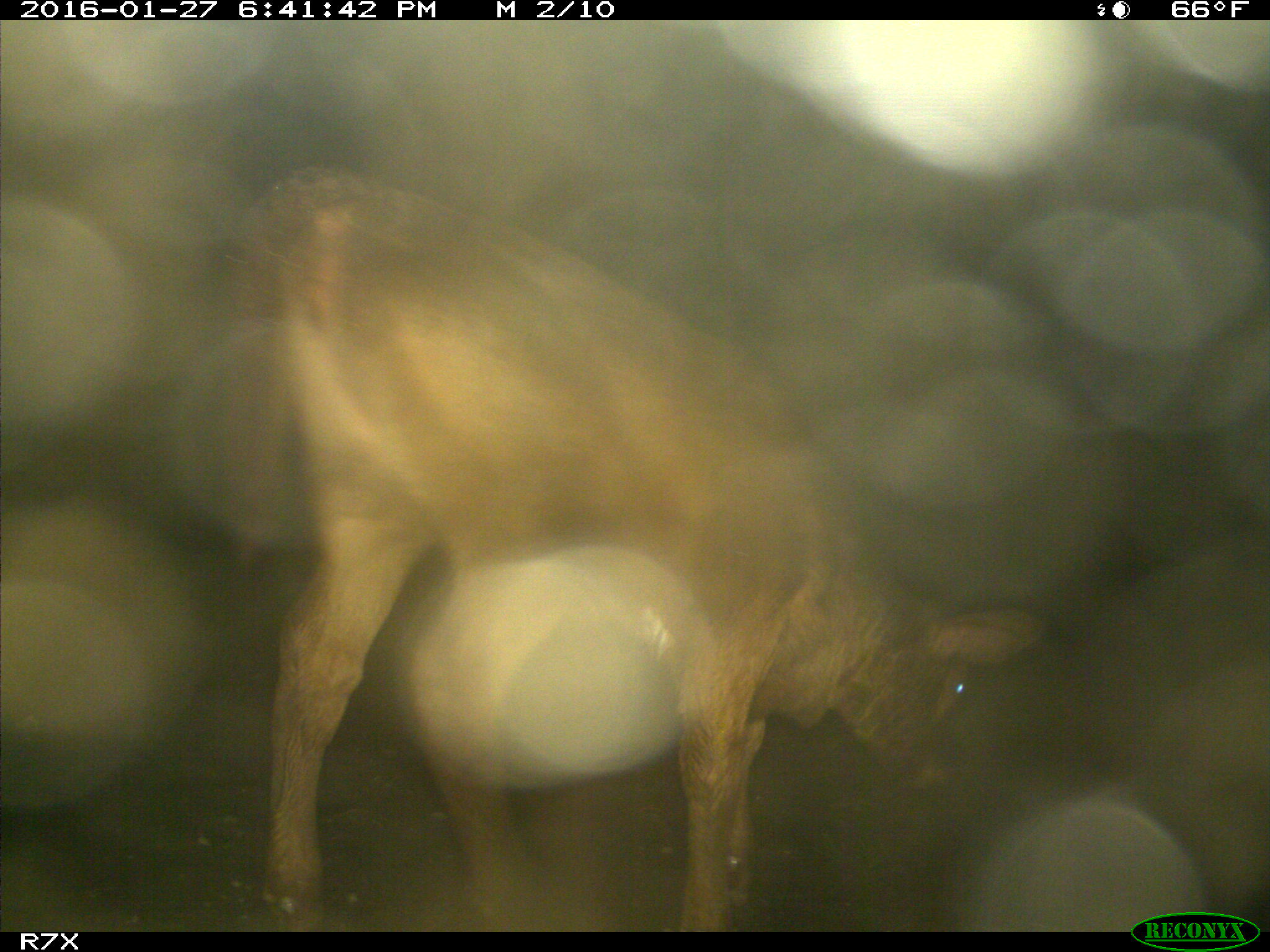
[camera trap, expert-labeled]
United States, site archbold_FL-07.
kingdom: Animalia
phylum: Chordata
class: Mammalia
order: Artiodactyla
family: Bovidae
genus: Bos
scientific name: Bos taurus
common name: domestic cow